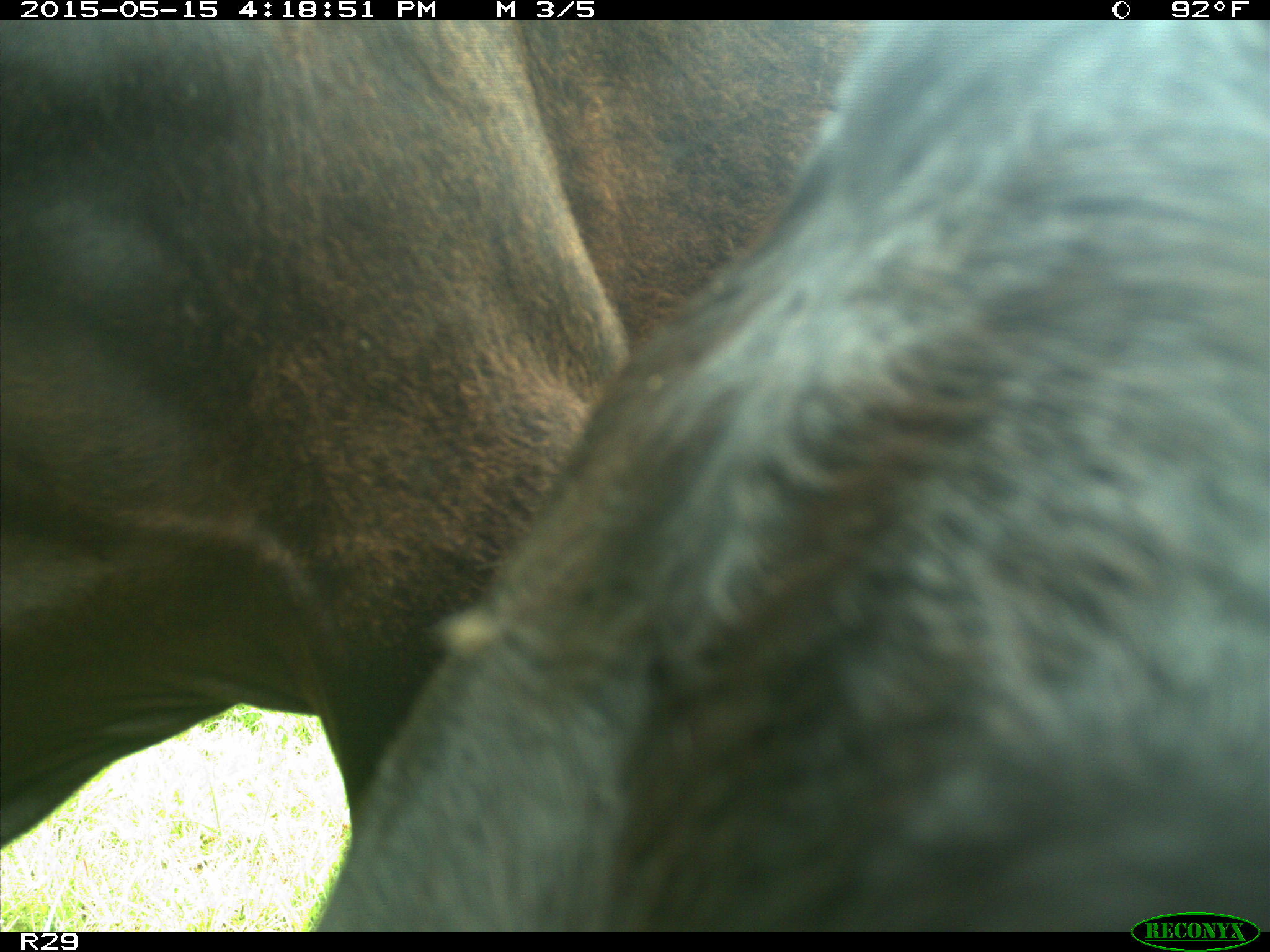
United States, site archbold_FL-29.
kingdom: Animalia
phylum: Chordata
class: Mammalia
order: Artiodactyla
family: Bovidae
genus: Bos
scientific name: Bos taurus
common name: domestic cow